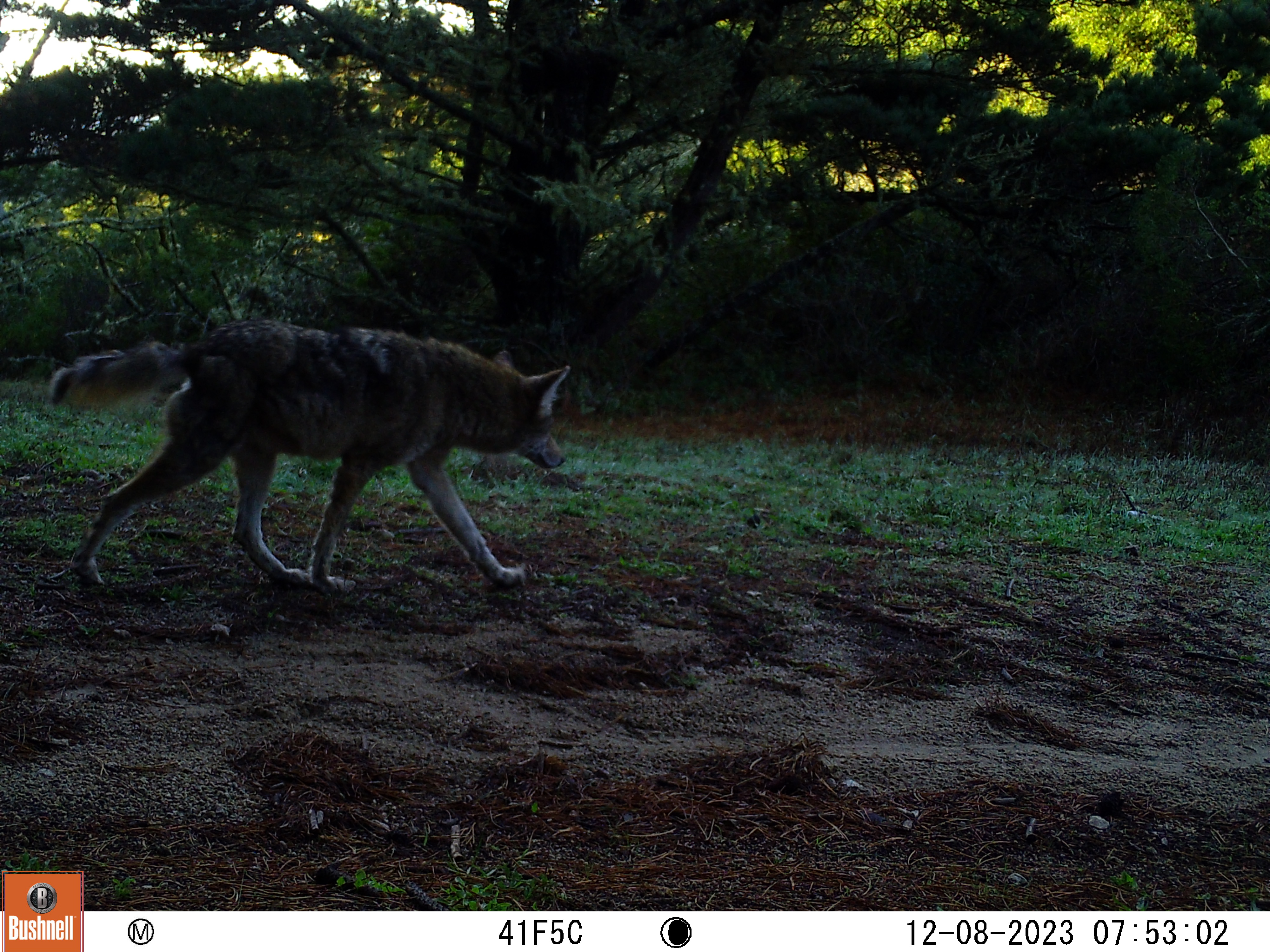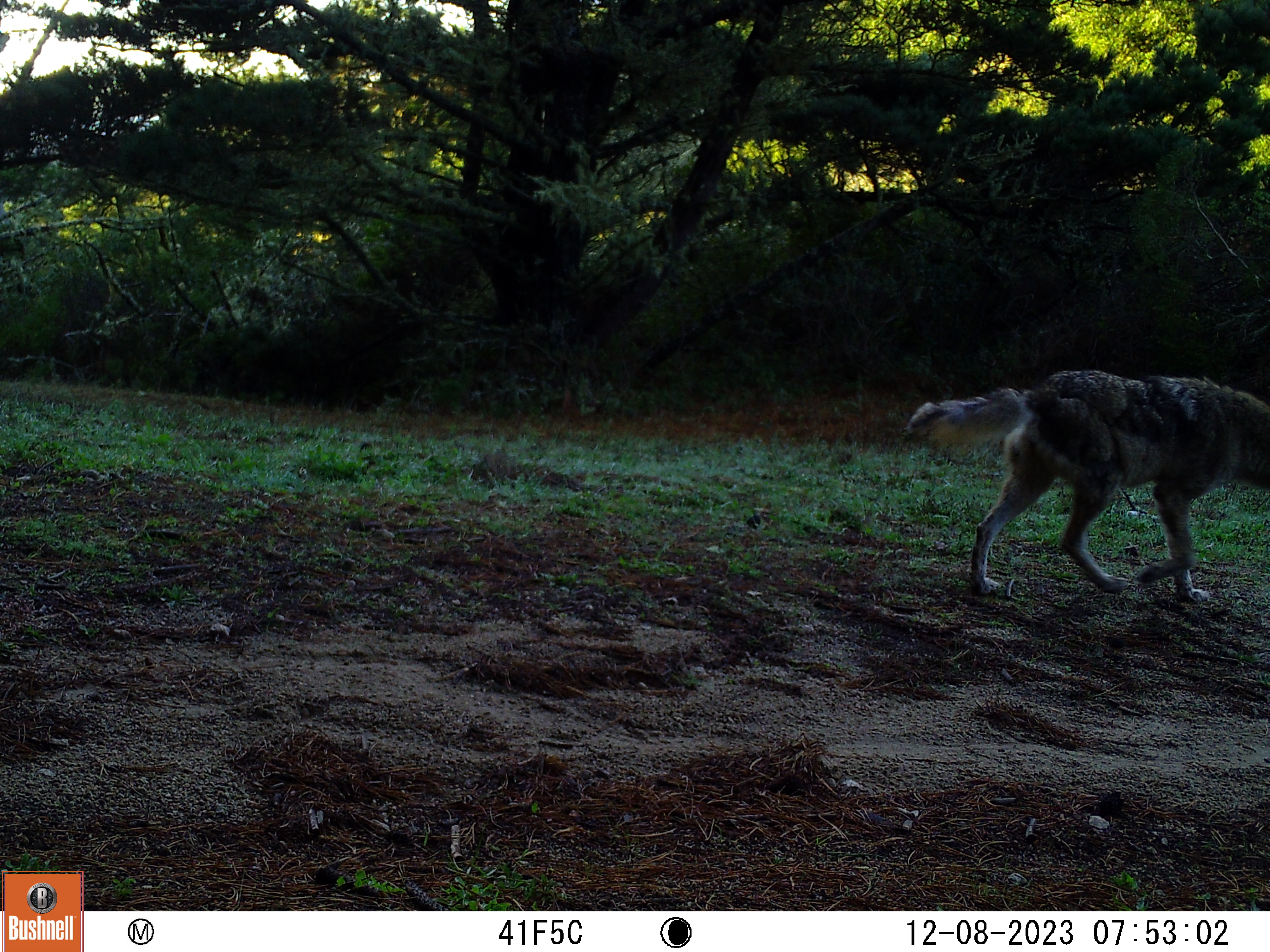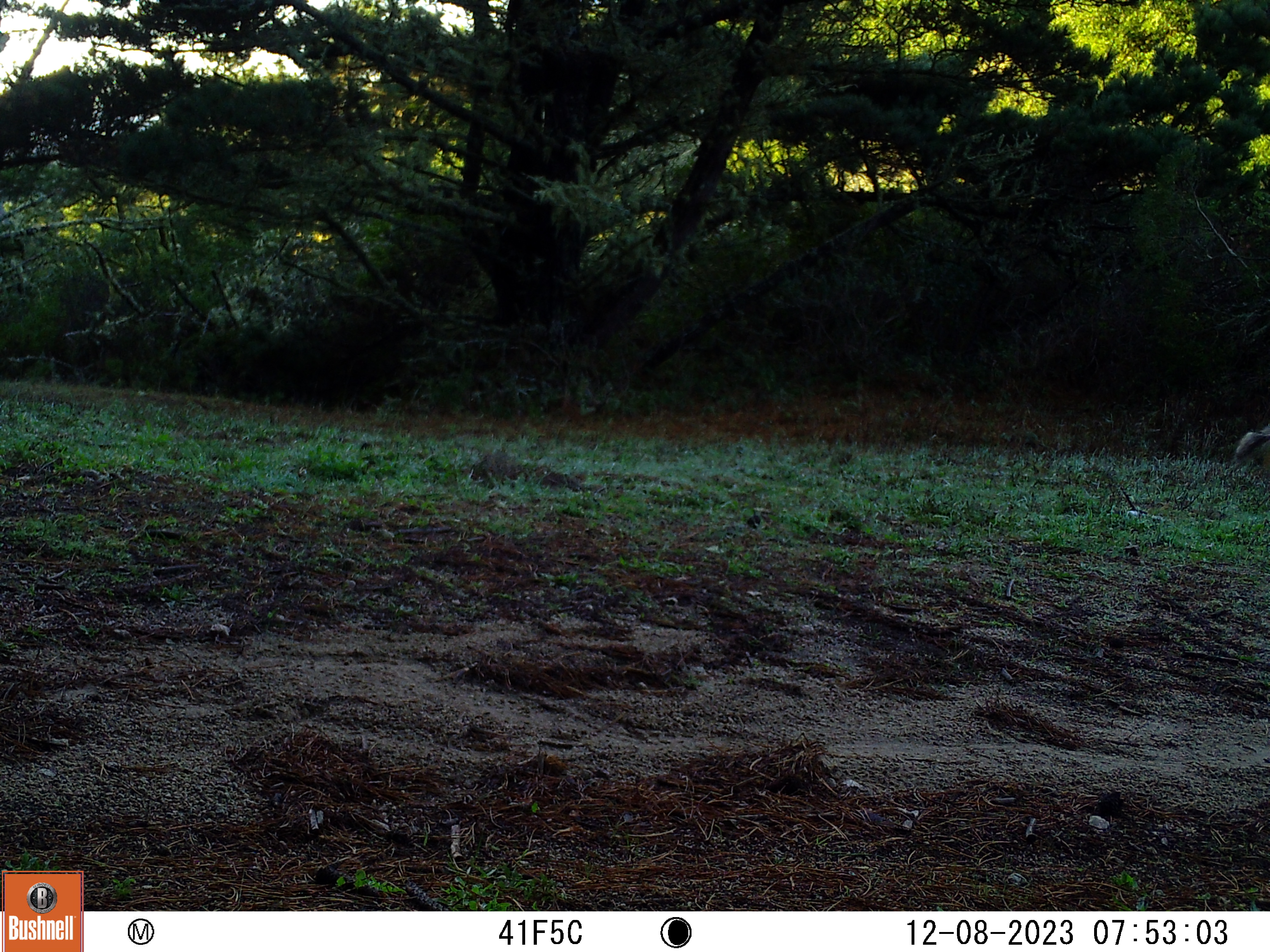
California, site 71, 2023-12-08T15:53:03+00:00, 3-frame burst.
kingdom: Animalia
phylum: Chordata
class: Mammalia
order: Carnivora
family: Canidae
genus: Canis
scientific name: Canis latrans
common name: coyote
Coyote (Canis latrans).